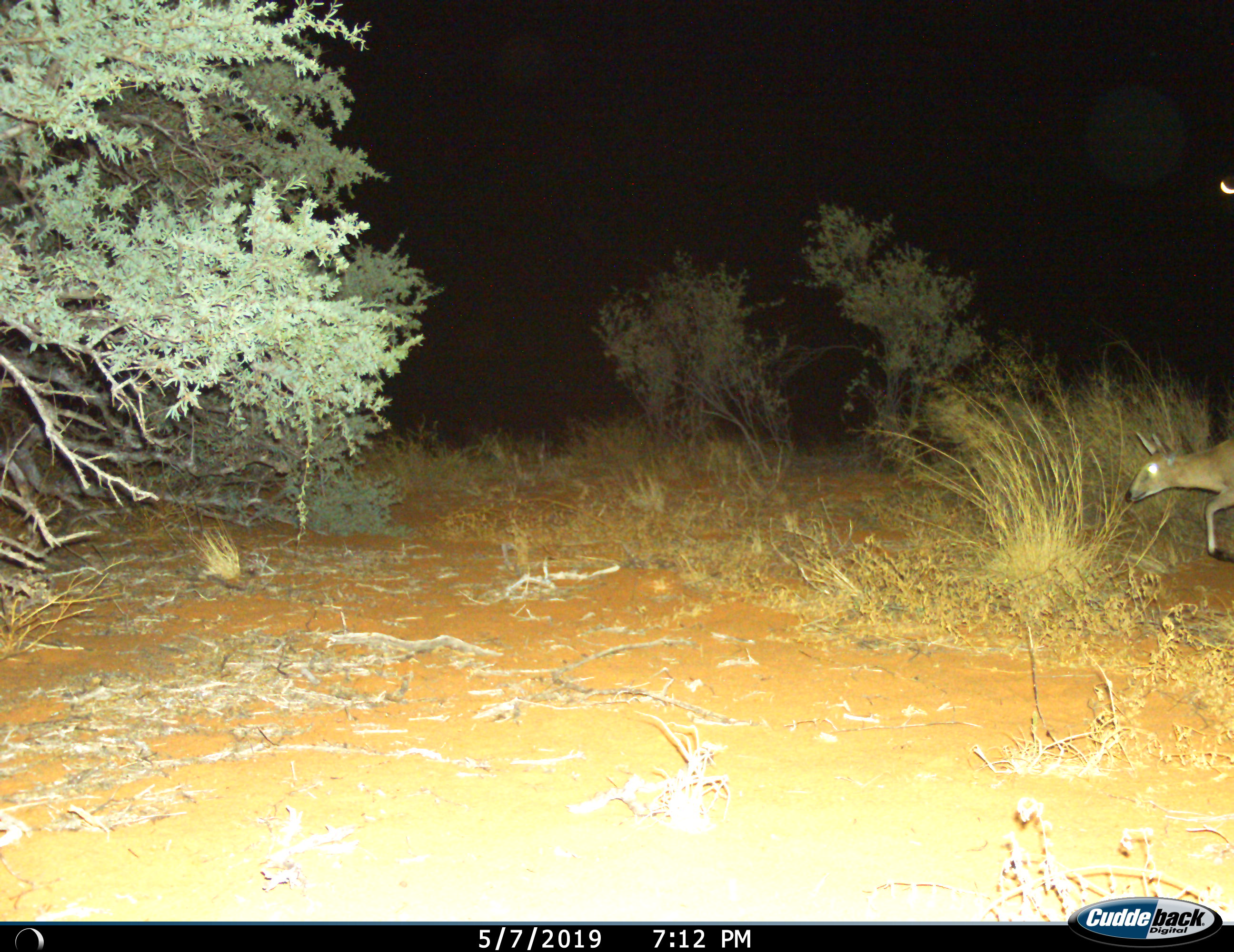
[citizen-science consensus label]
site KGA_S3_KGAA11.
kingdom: Animalia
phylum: Chordata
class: Mammalia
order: Artiodactyla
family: Bovidae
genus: Sylvicapra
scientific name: Sylvicapra grimmia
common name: common duiker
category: duikercommongrey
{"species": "duikercommongrey (common duiker) (Sylvicapra grimmia)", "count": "1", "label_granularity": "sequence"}